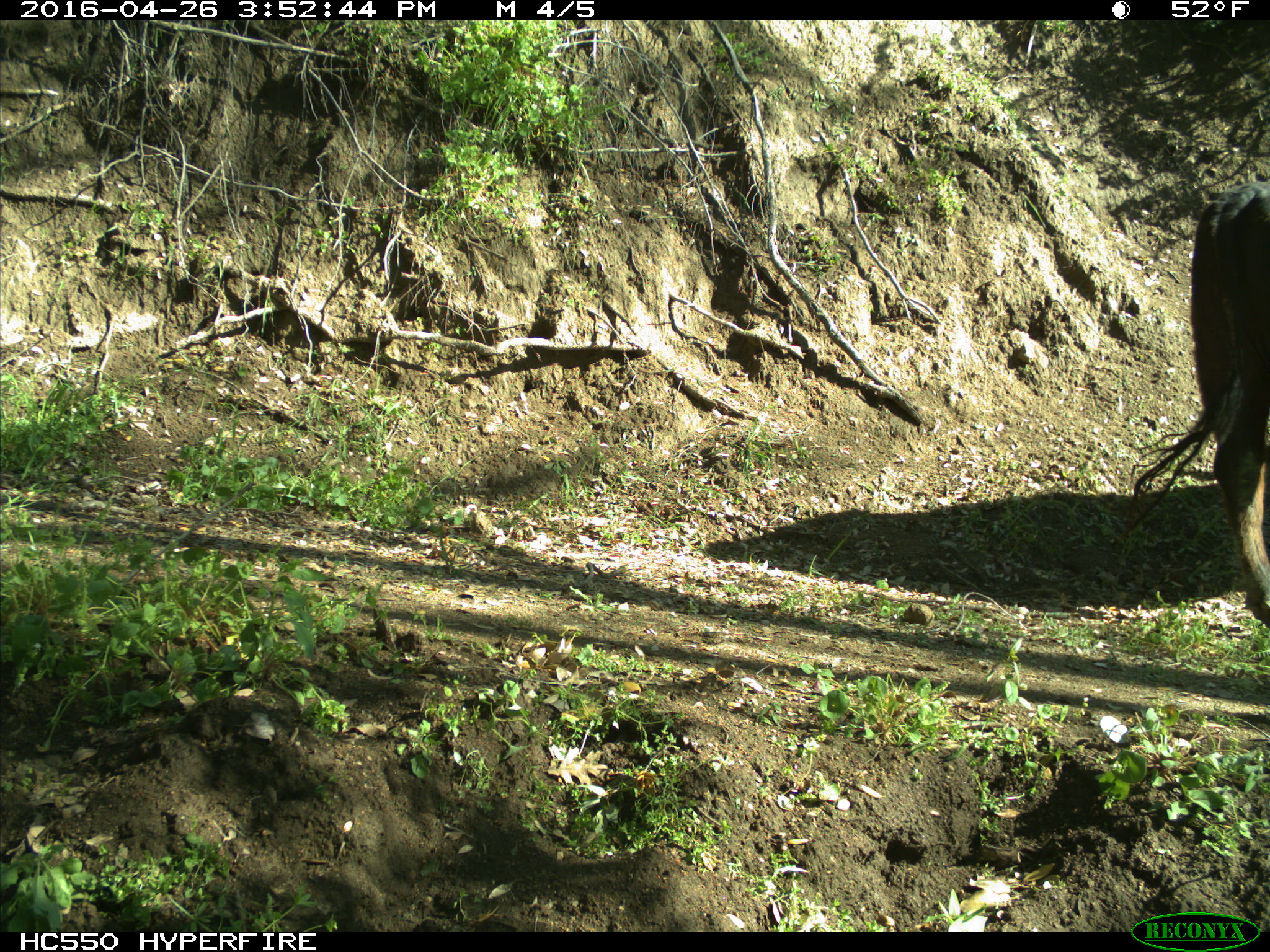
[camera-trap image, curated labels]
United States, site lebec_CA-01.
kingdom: Animalia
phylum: Chordata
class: Mammalia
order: Artiodactyla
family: Bovidae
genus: Bos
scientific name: Bos taurus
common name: domestic cow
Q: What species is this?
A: Bos taurus (domestic cow).